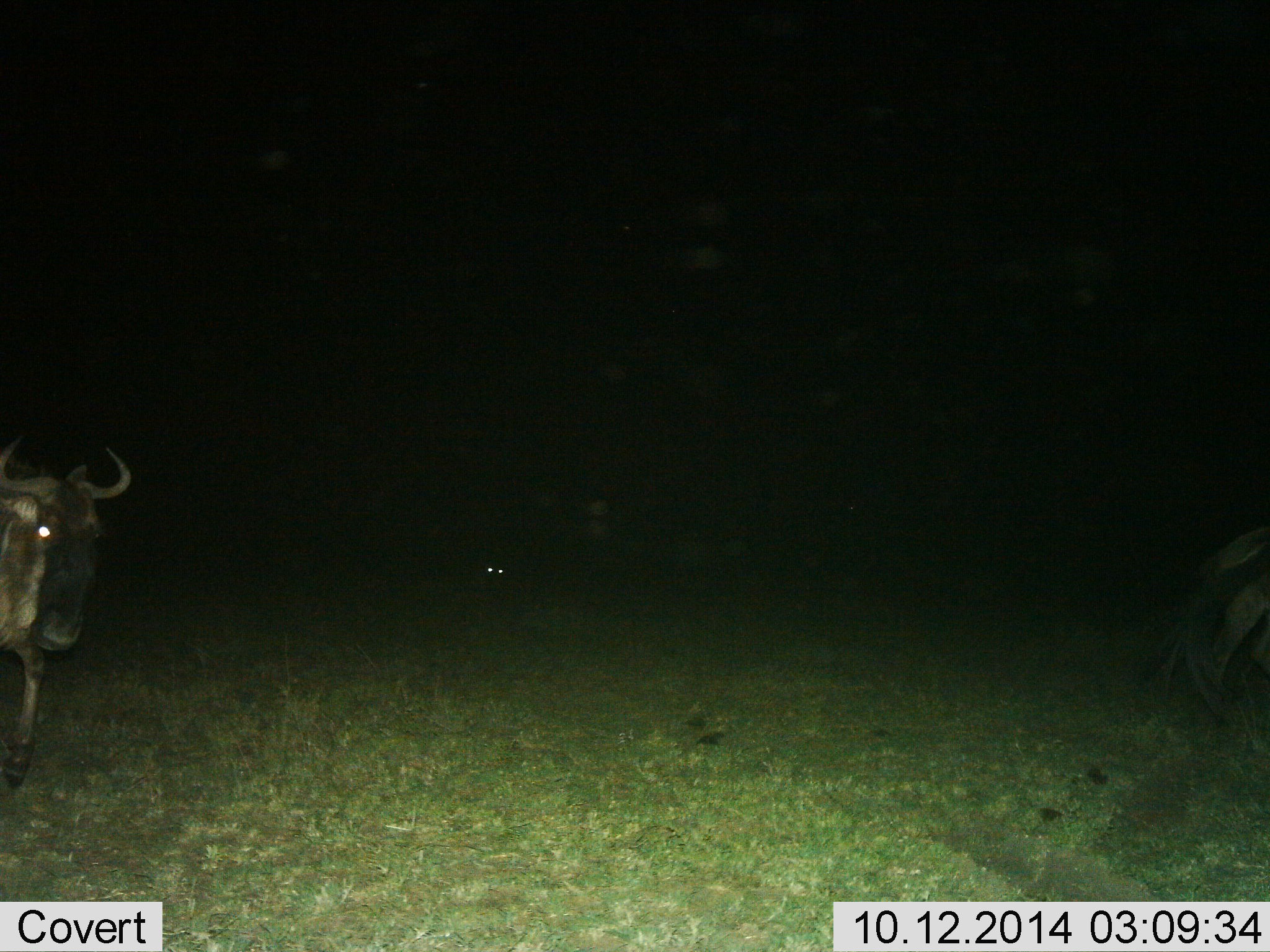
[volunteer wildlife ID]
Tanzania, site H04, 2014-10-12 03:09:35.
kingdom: Animalia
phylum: Chordata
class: Mammalia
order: Artiodactyla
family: Bovidae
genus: Connochaetes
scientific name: Connochaetes taurinus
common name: blue wildebeest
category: wildebeest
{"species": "wildebeest (blue wildebeest) (Connochaetes taurinus)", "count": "2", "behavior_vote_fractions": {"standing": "20%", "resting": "10%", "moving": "80%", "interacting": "0%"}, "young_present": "0%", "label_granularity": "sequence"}